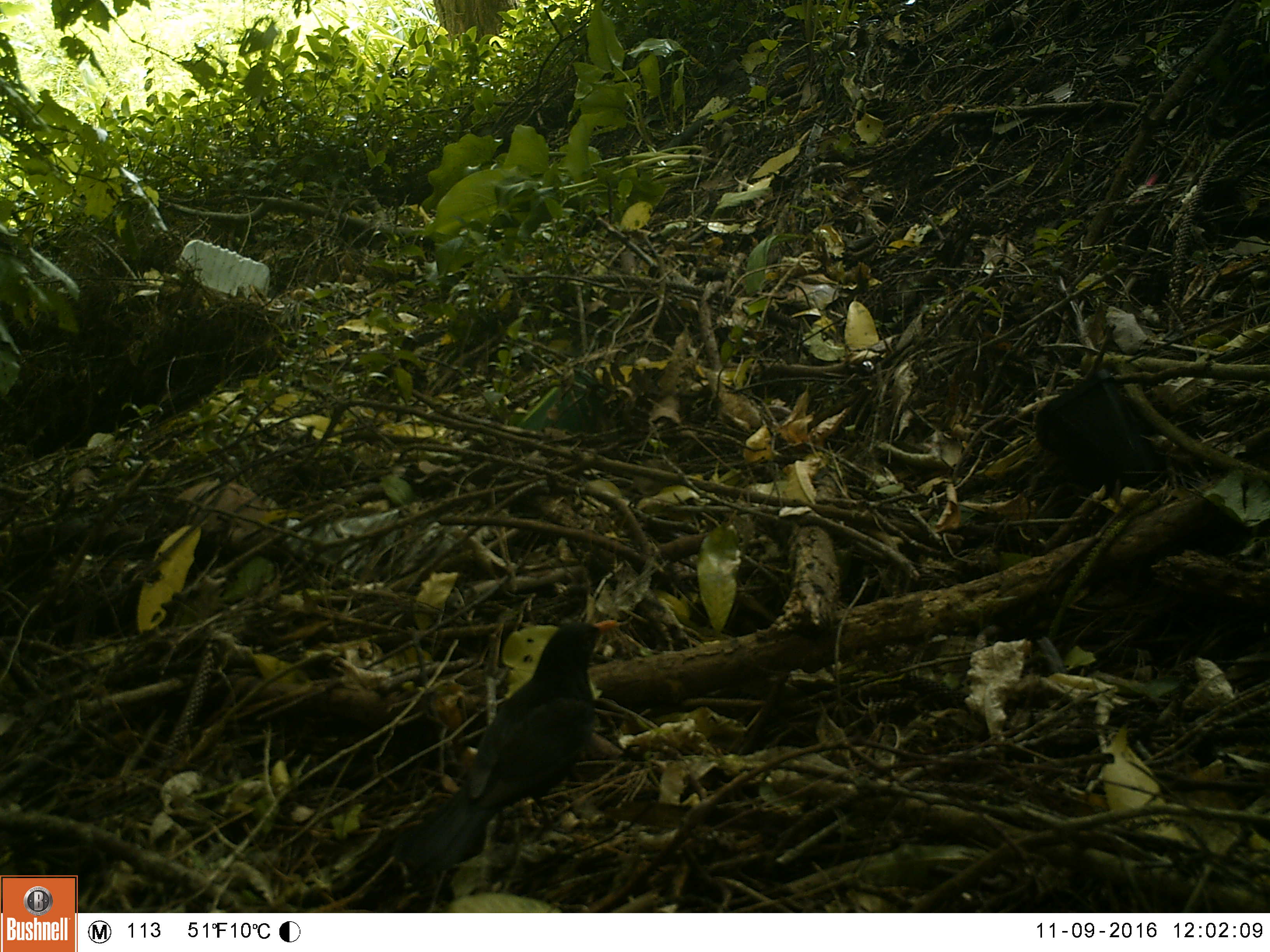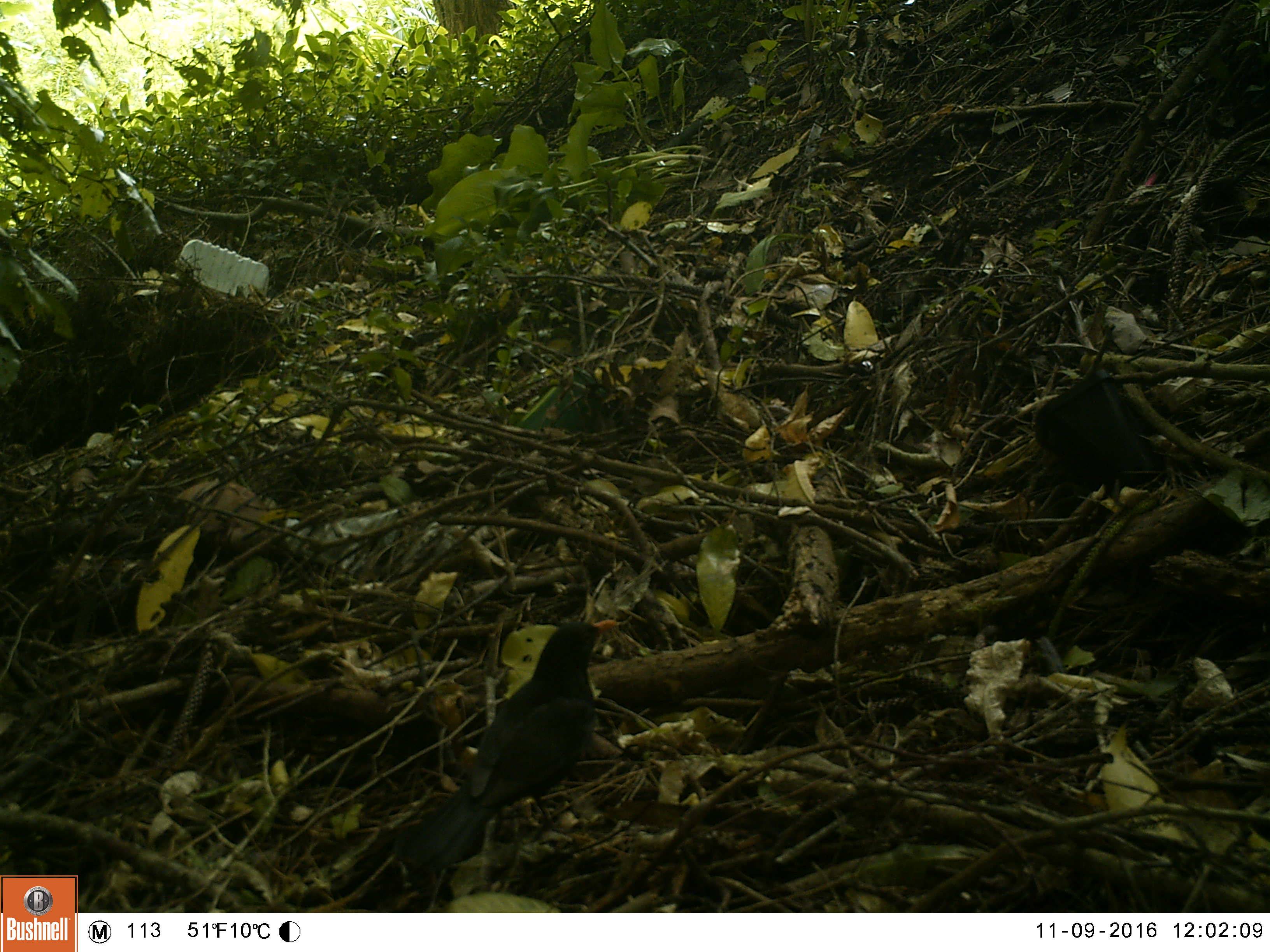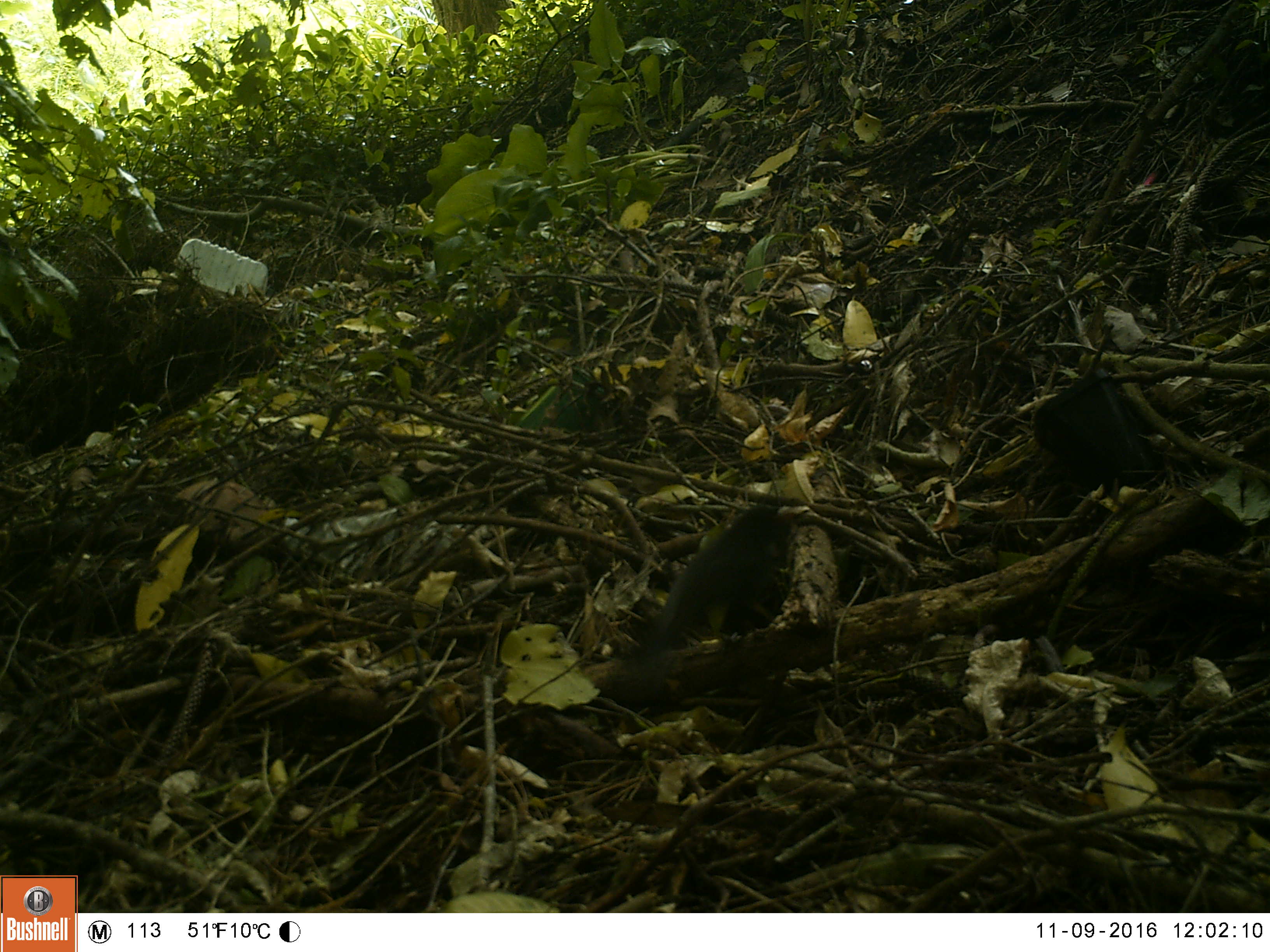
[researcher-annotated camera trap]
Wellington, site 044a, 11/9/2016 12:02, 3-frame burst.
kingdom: Animalia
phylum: Chordata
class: Aves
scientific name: Aves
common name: bird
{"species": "bird (Aves)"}